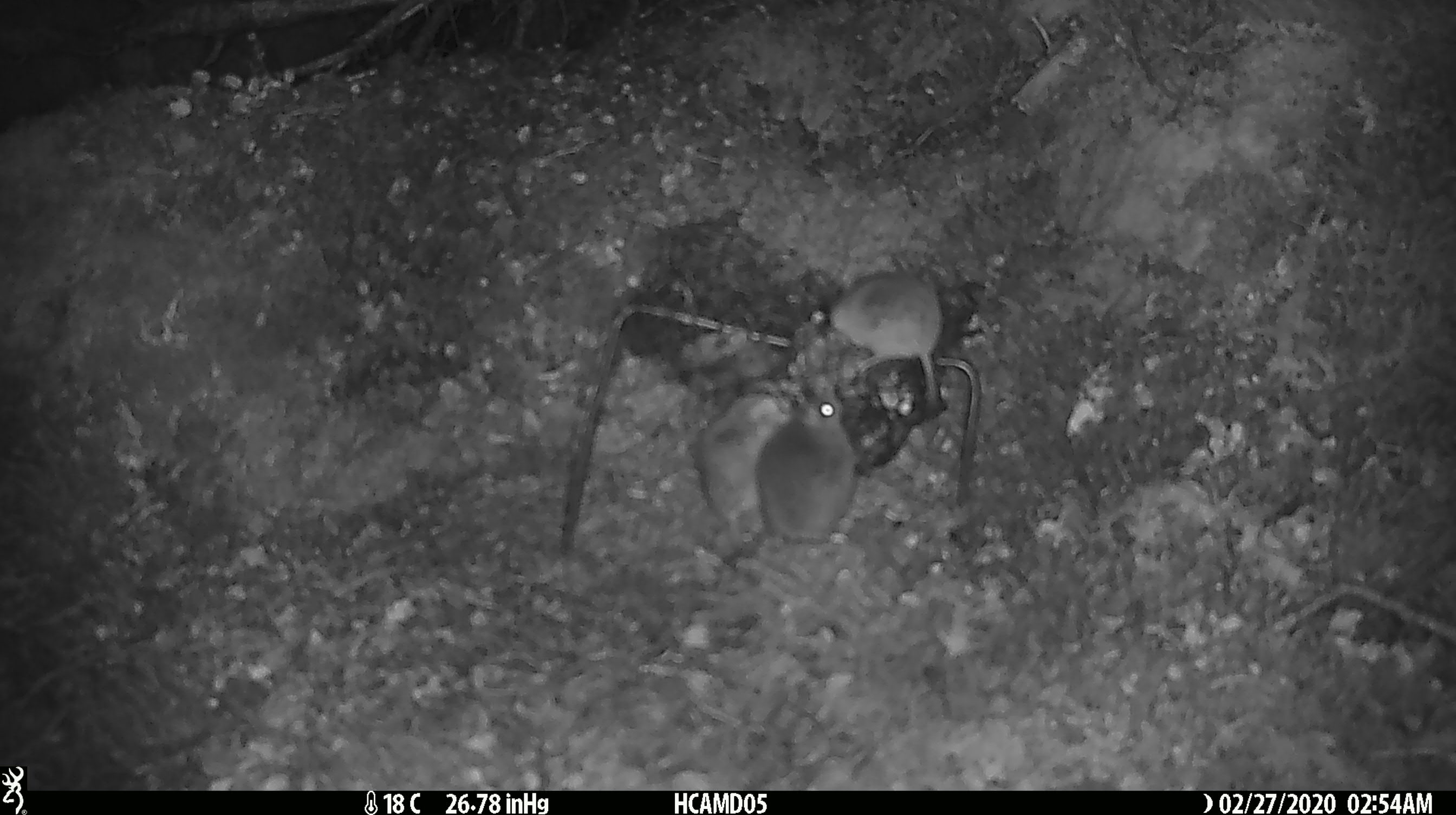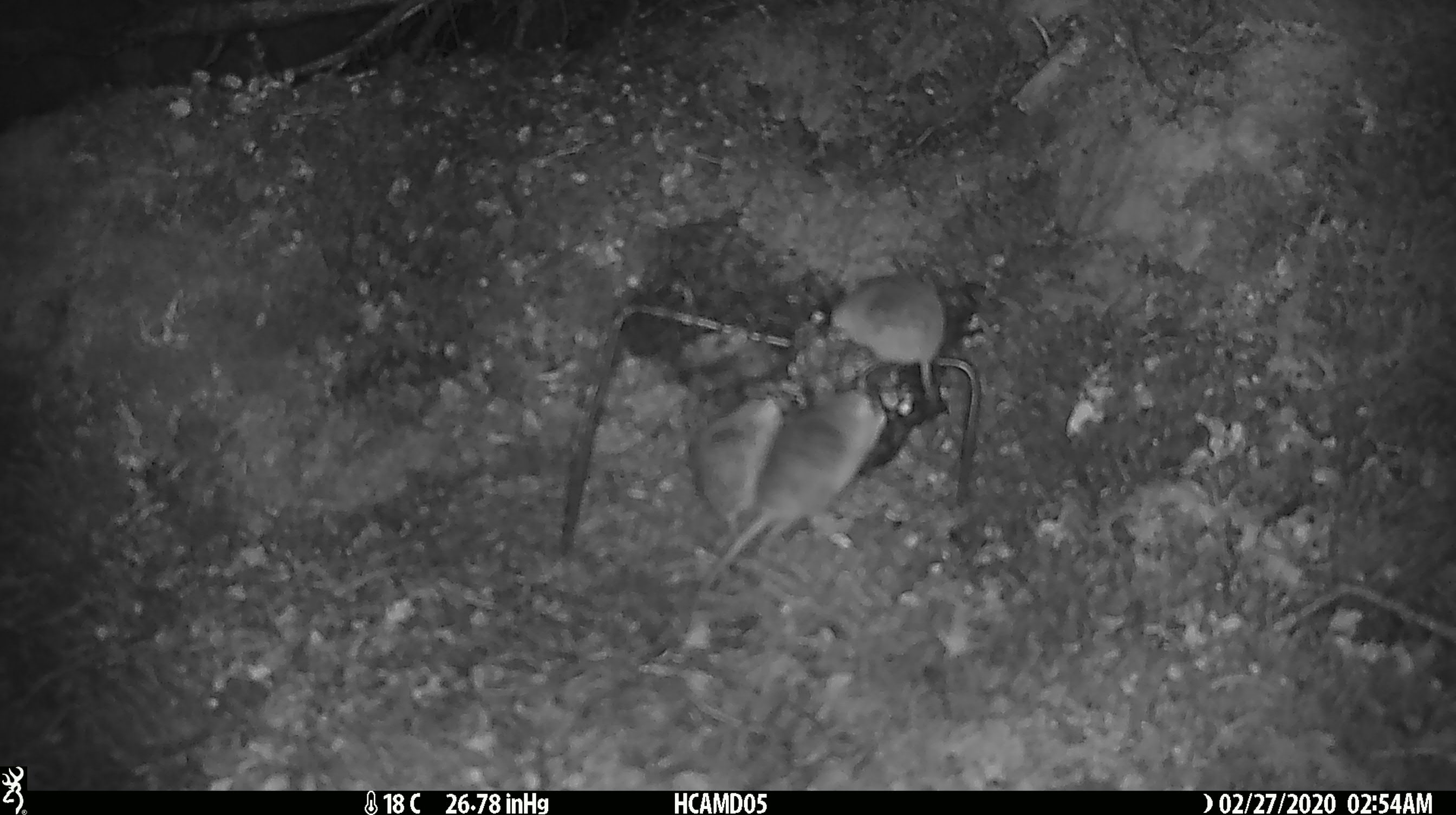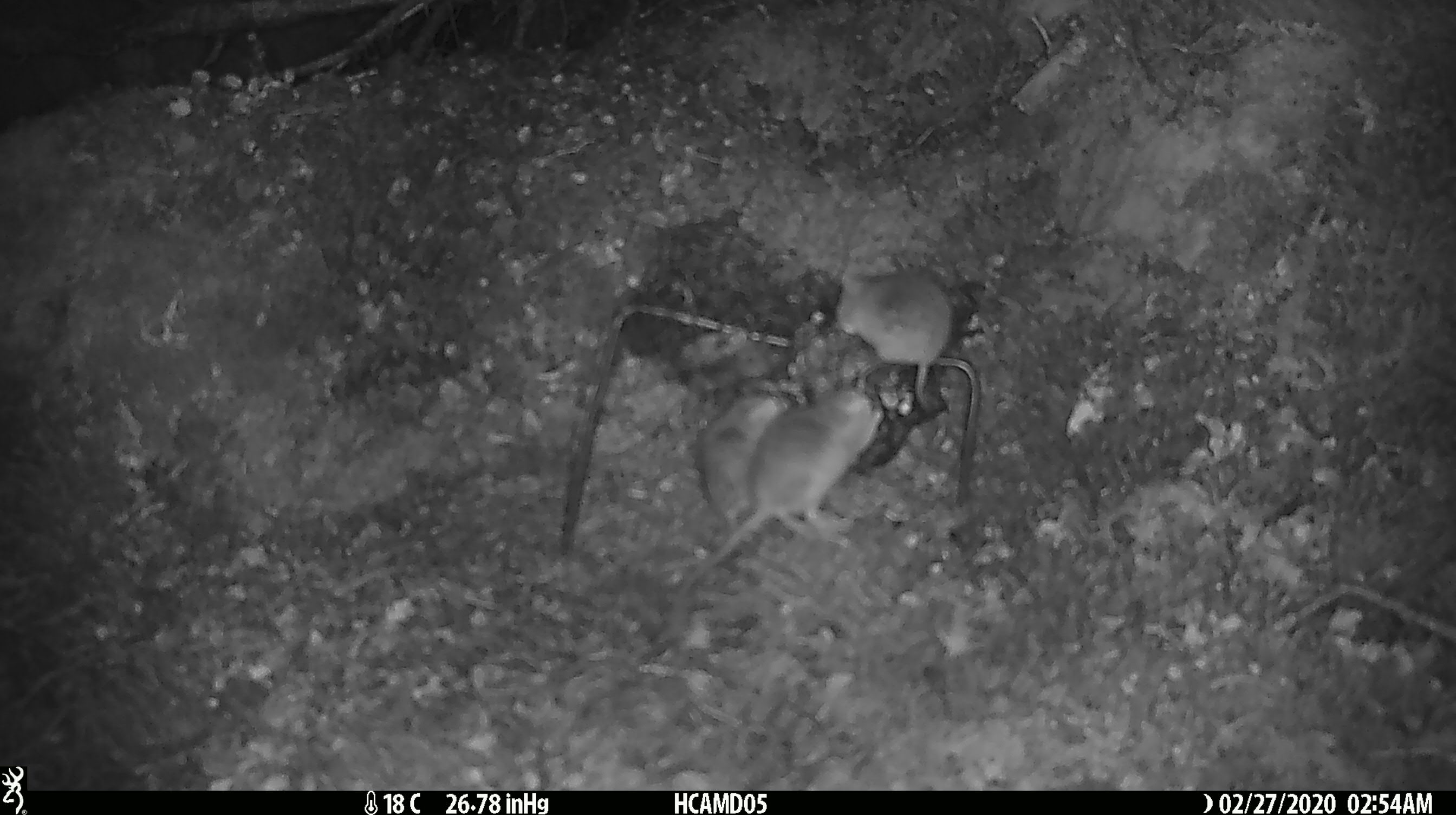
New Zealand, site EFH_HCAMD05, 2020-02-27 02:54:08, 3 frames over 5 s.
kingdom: Animalia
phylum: Chordata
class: Mammalia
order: Rodentia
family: Muridae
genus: Mus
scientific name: Mus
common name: mouse